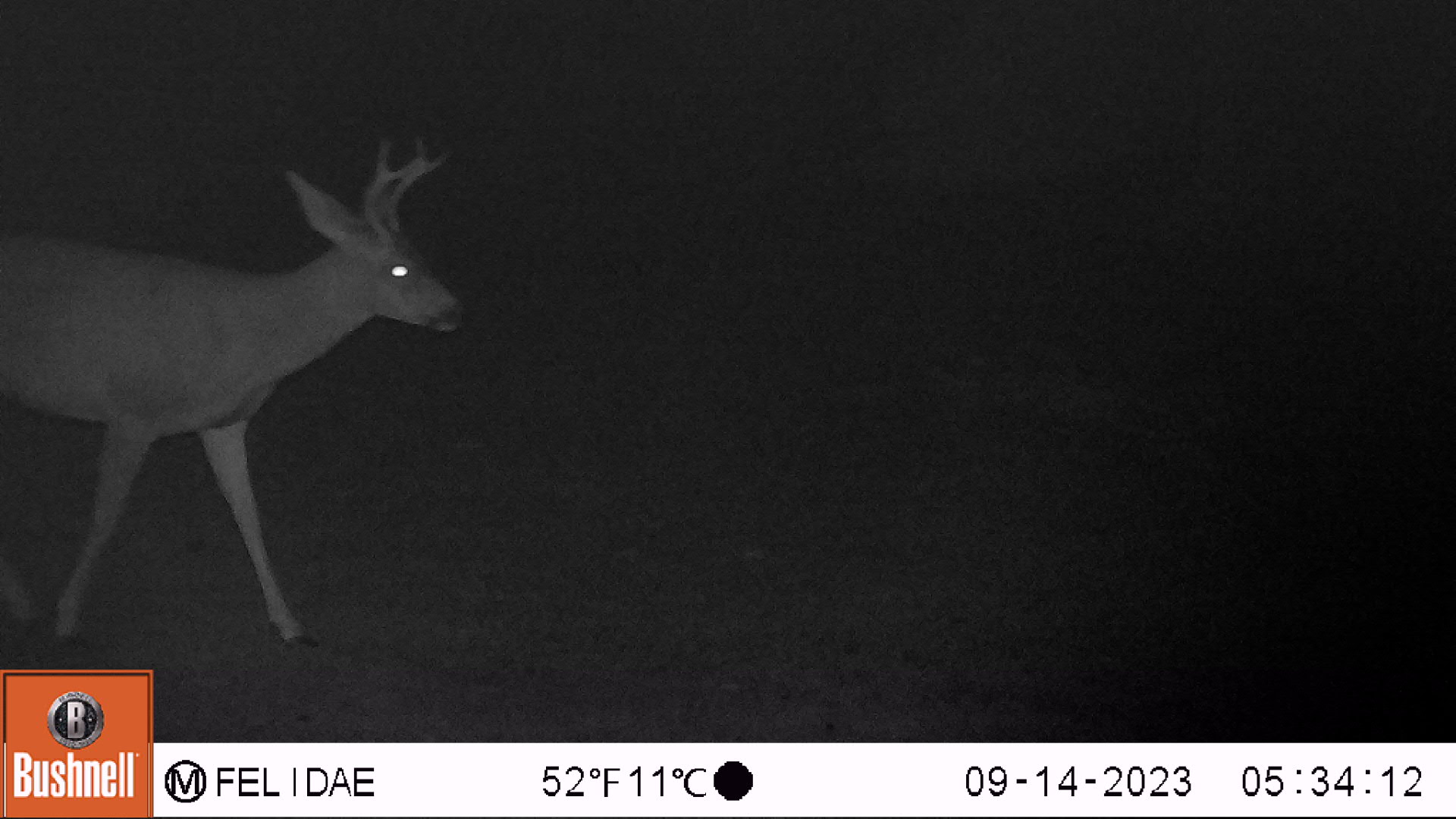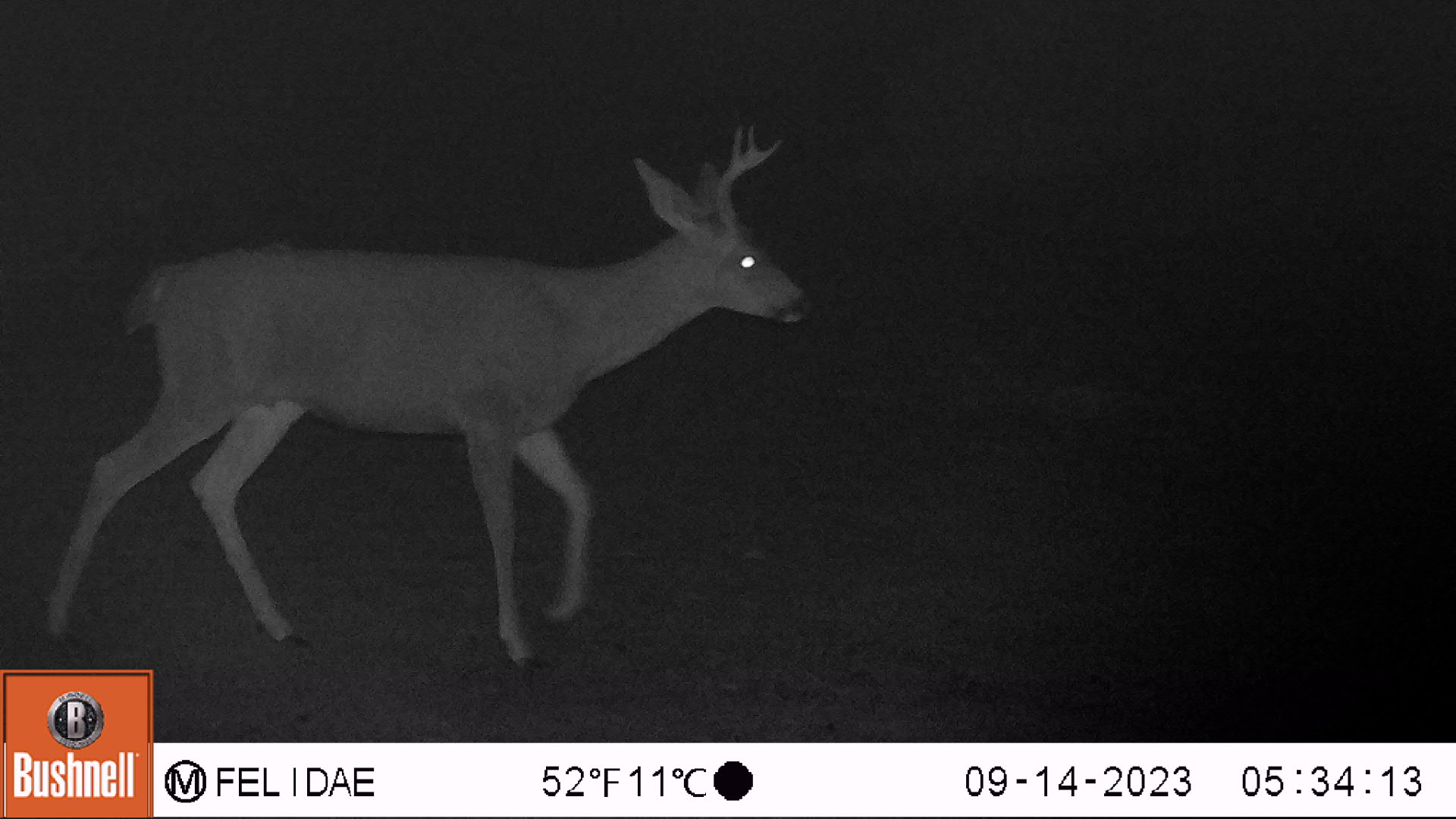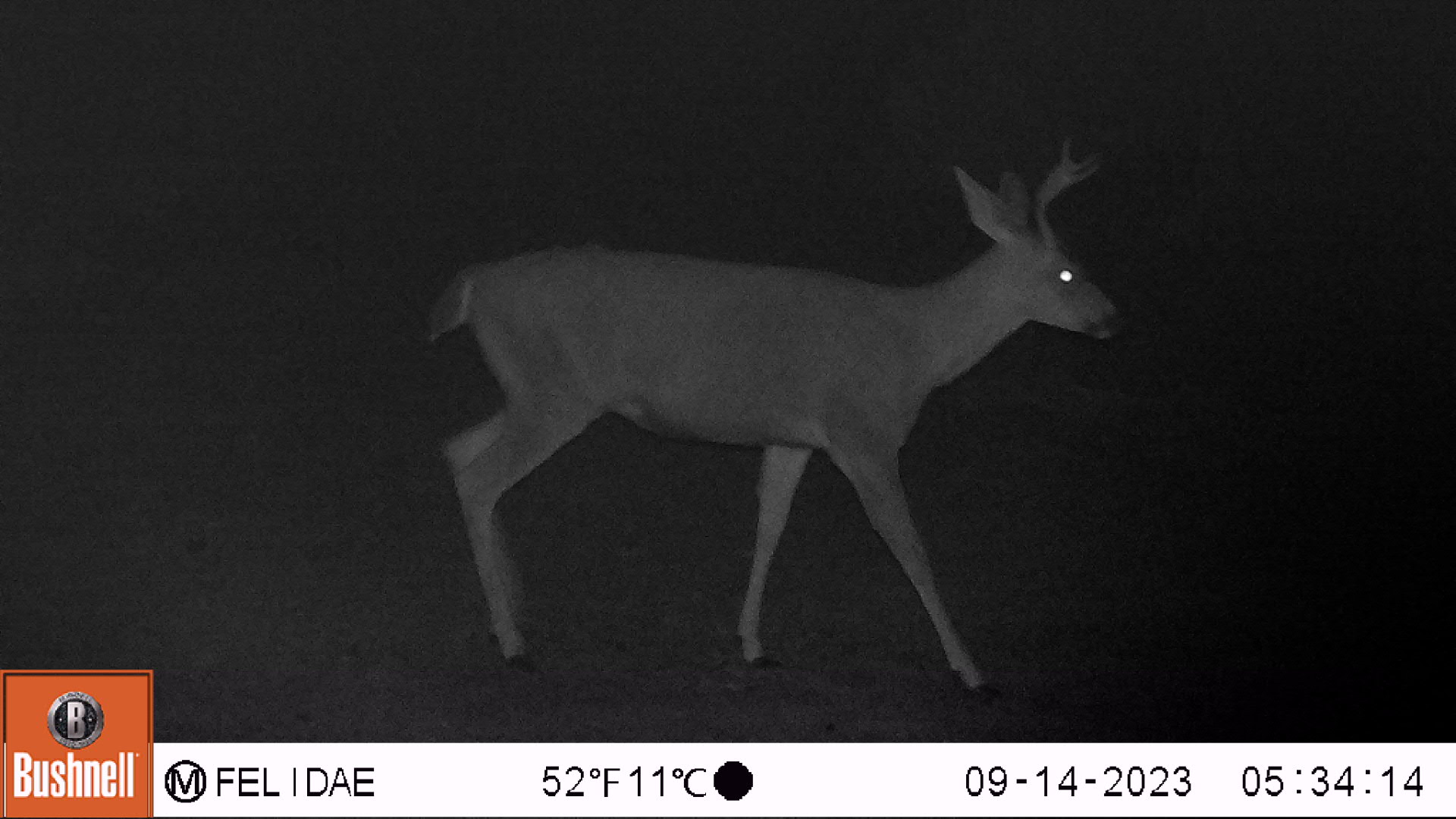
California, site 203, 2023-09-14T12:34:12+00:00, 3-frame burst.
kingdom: Animalia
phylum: Chordata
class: Mammalia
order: Artiodactyla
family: Cervidae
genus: Odocoileus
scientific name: Odocoileus hemionus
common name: mule deer